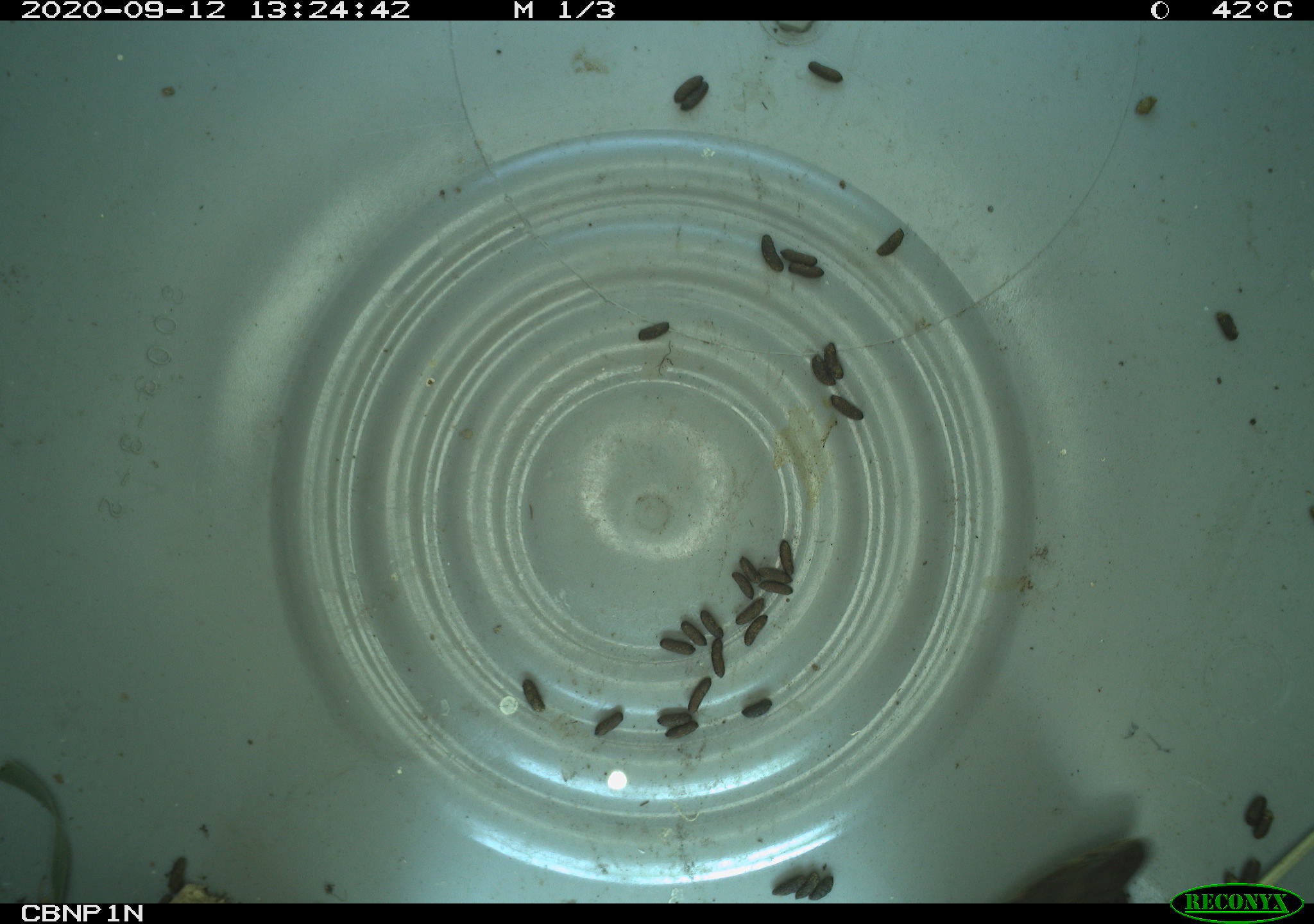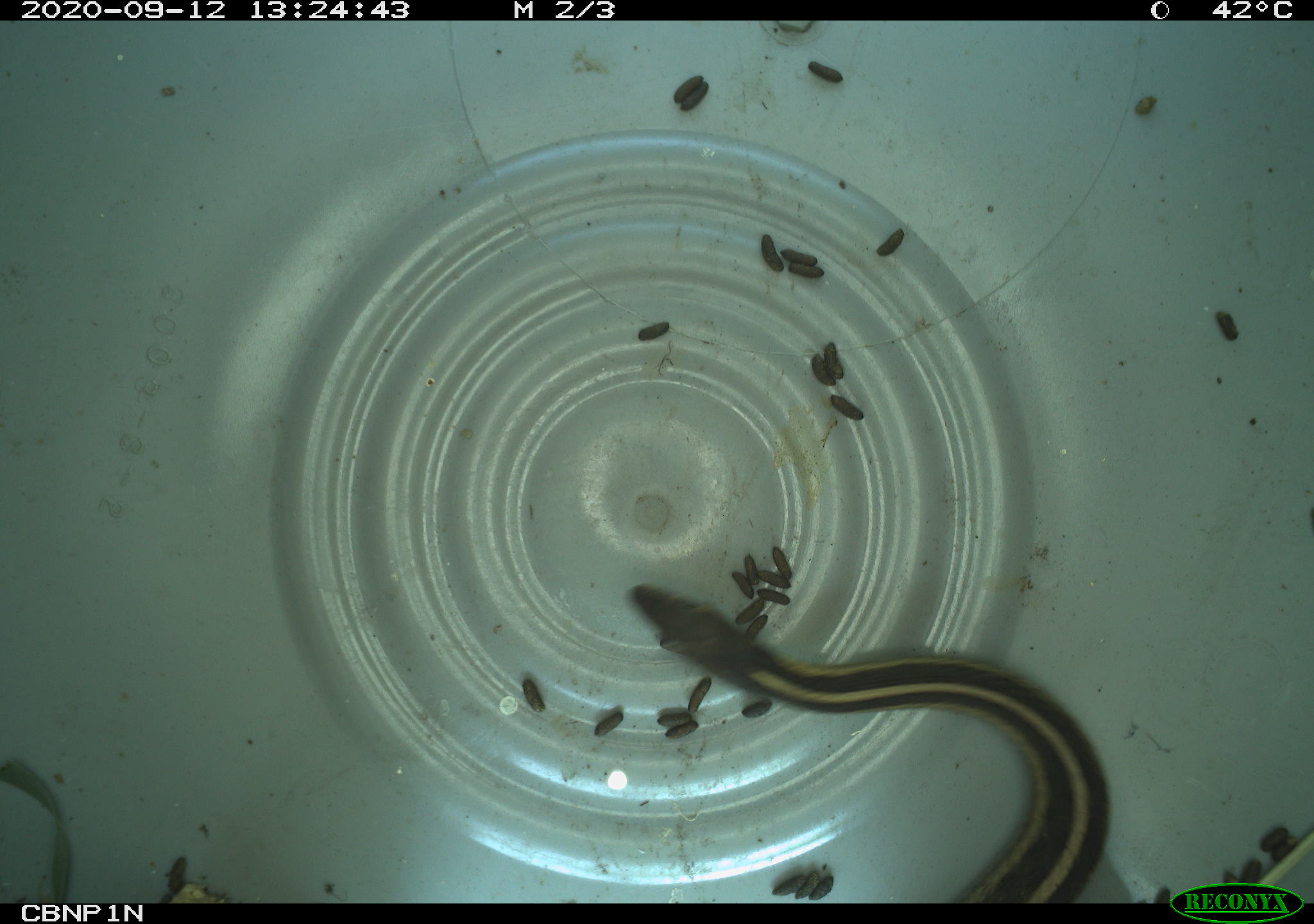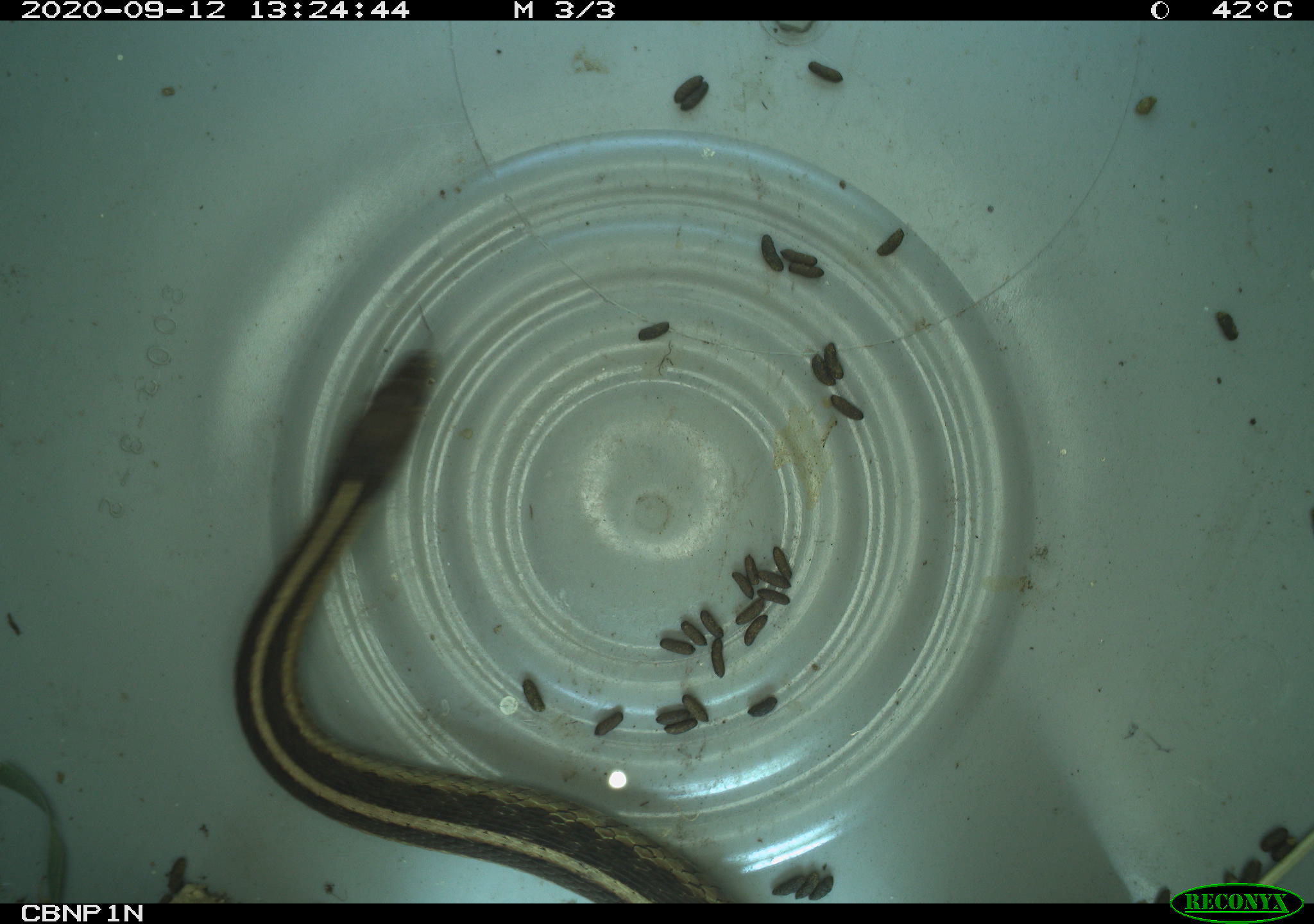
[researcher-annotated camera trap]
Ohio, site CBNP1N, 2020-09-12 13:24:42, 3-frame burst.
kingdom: Animalia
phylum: Chordata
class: Reptilia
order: Squamata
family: Colubridae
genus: Thamnophis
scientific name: Thamnophis sirtalis sirtalis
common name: eastern gartersnake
Eastern gartersnake (Thamnophis sirtalis sirtalis).